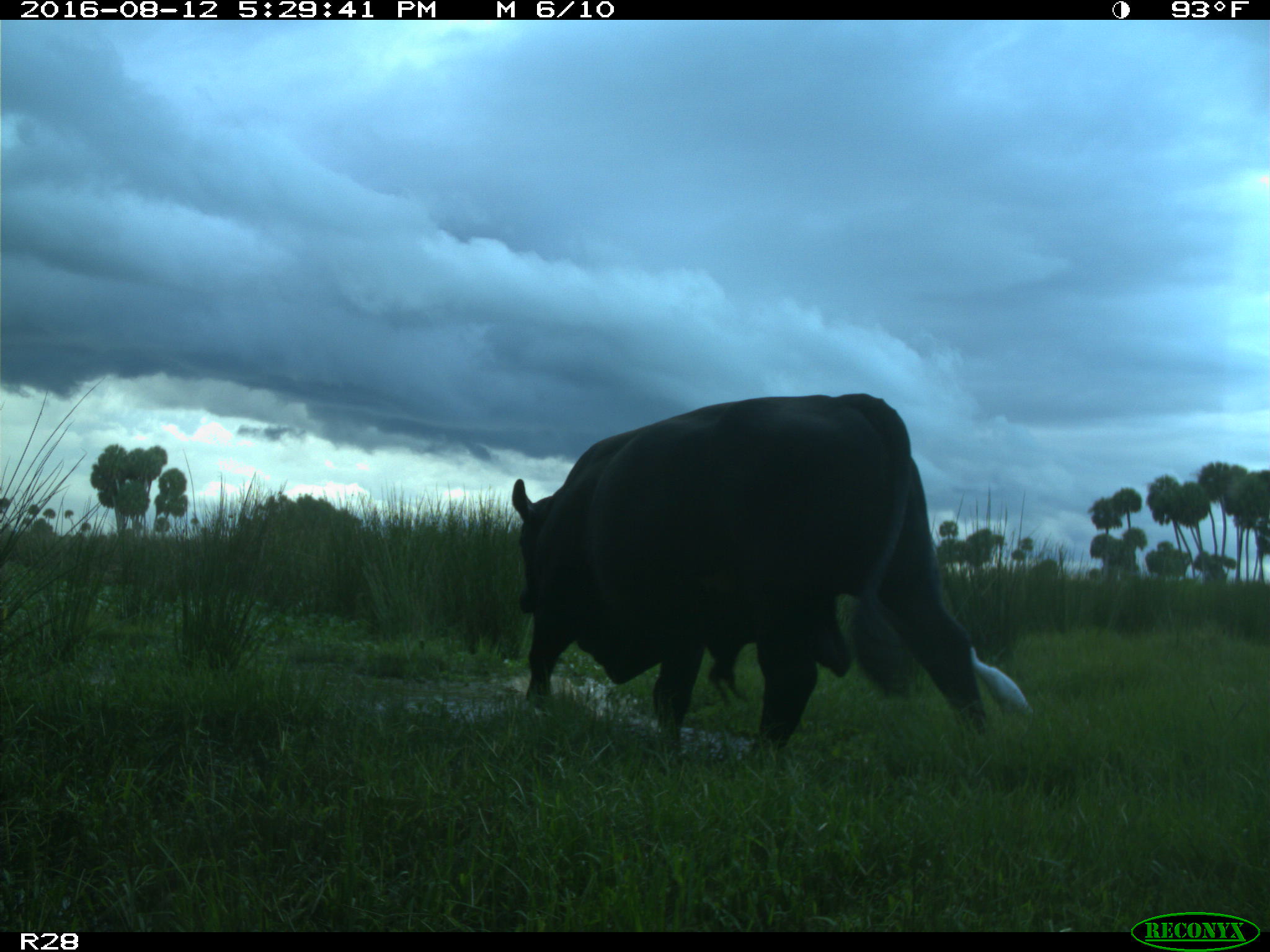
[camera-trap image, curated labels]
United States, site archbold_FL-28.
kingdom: Animalia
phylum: Chordata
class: Mammalia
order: Artiodactyla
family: Bovidae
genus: Bos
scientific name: Bos taurus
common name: domestic cow